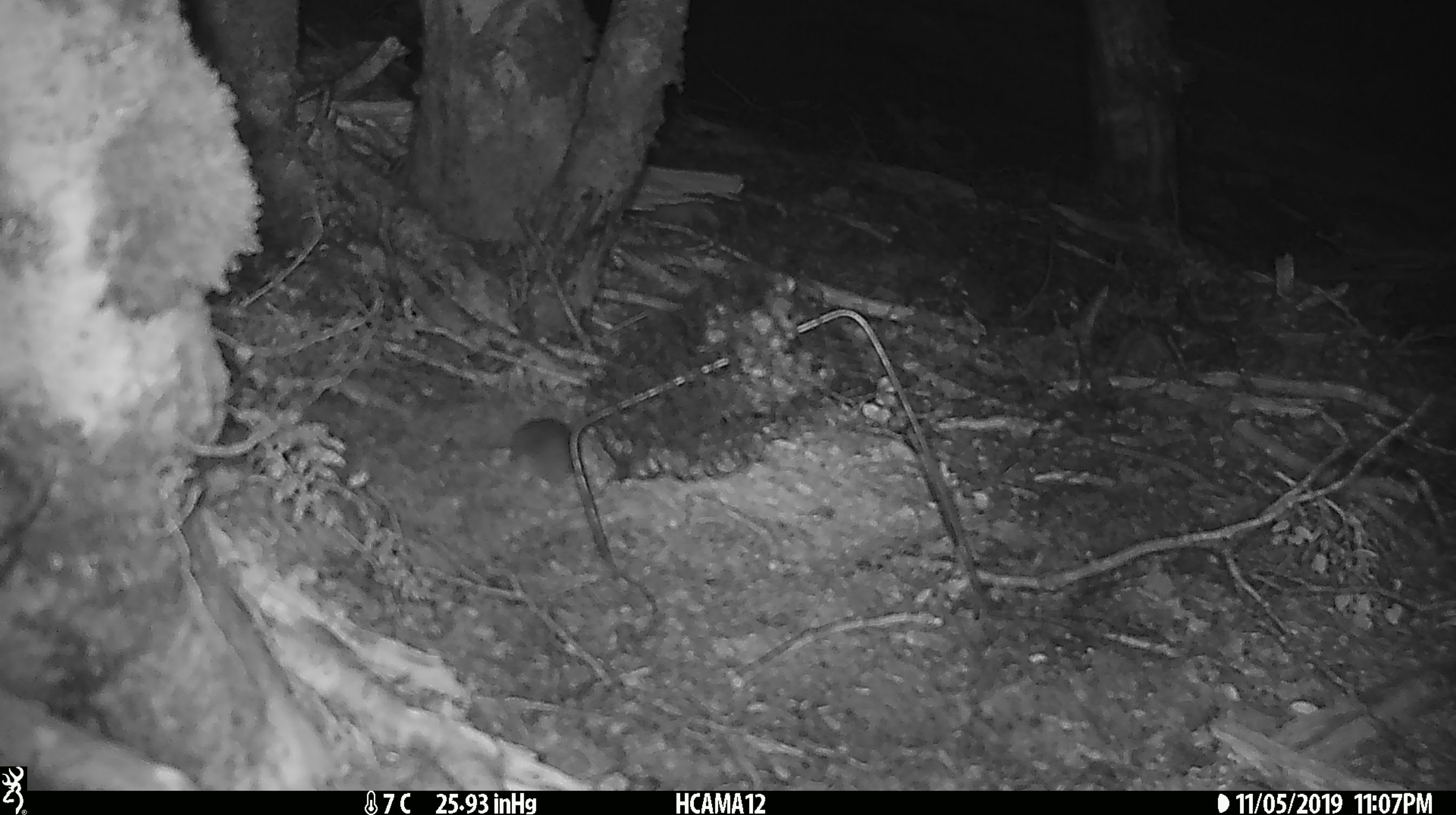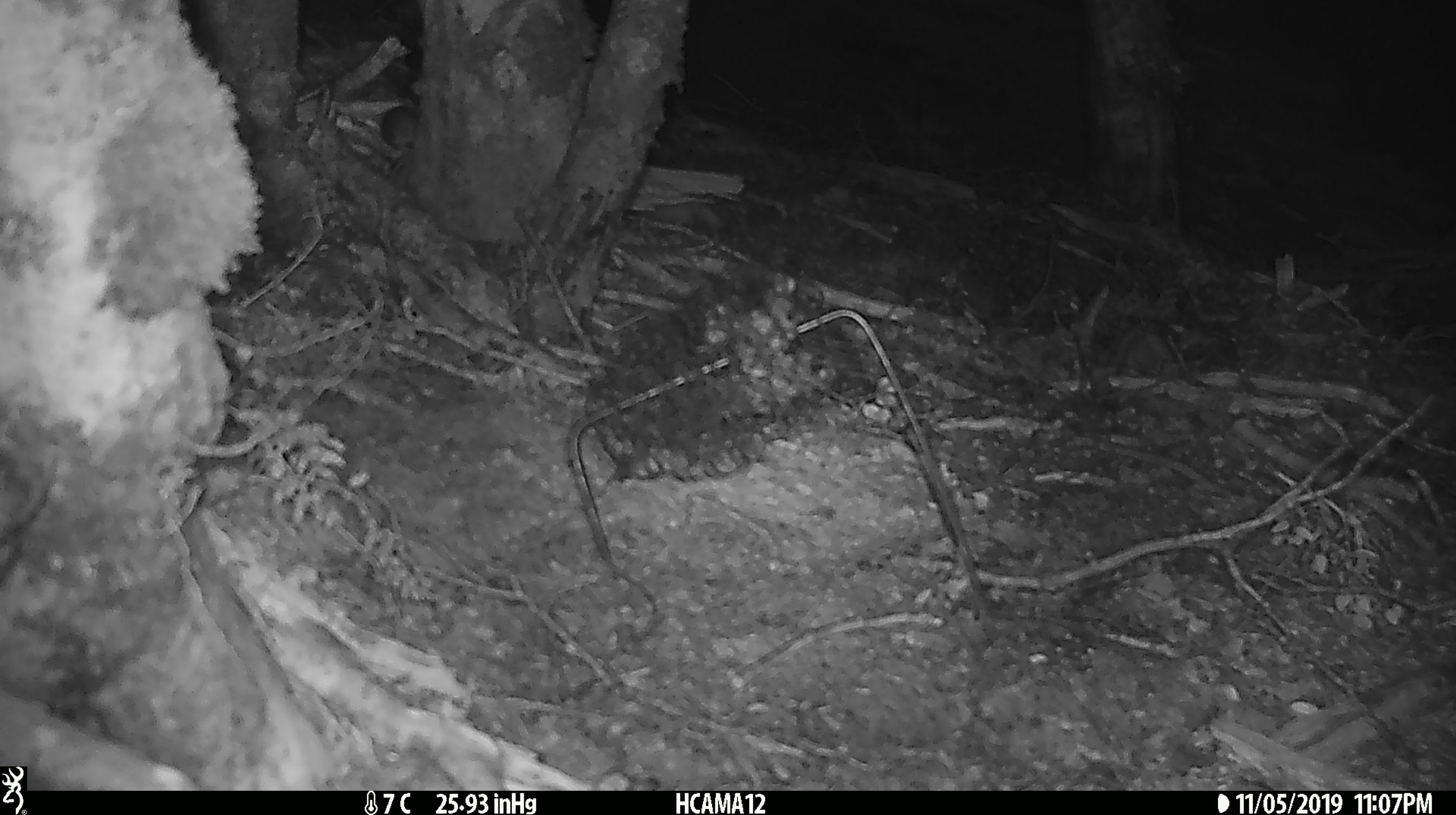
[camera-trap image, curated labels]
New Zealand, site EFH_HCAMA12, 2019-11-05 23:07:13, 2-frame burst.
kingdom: Animalia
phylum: Chordata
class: Mammalia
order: Rodentia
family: Muridae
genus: Mus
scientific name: Mus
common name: mouse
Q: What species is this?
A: Mouse (Mus).